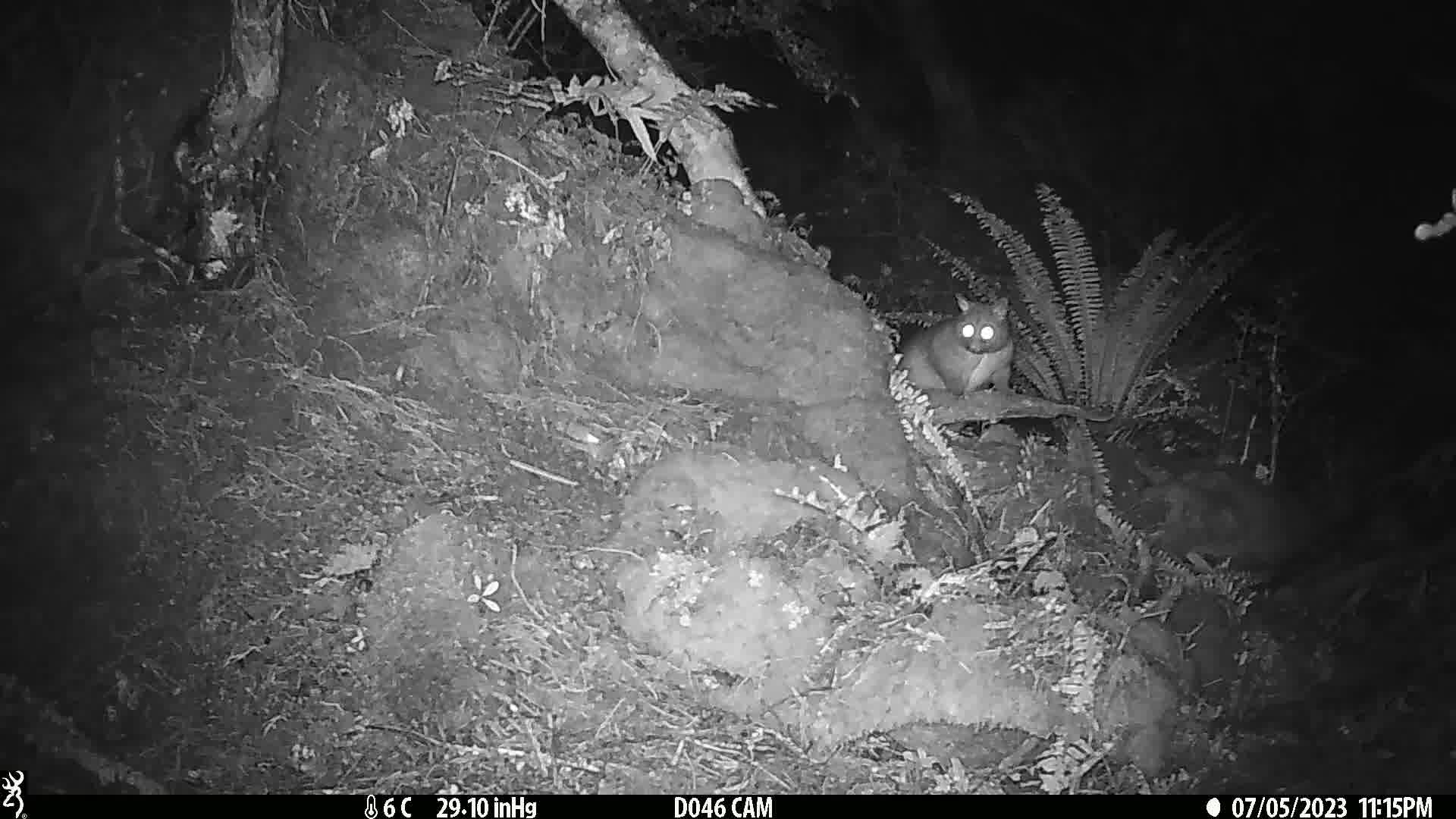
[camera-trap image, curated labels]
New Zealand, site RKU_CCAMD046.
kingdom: Animalia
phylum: Chordata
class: Mammalia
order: Diprotodontia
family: Phalangeridae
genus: Trichosurus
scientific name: Trichosurus vulpecula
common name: common brushtail possum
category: possum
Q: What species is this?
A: Possum (common brushtail possum) (Trichosurus vulpecula).